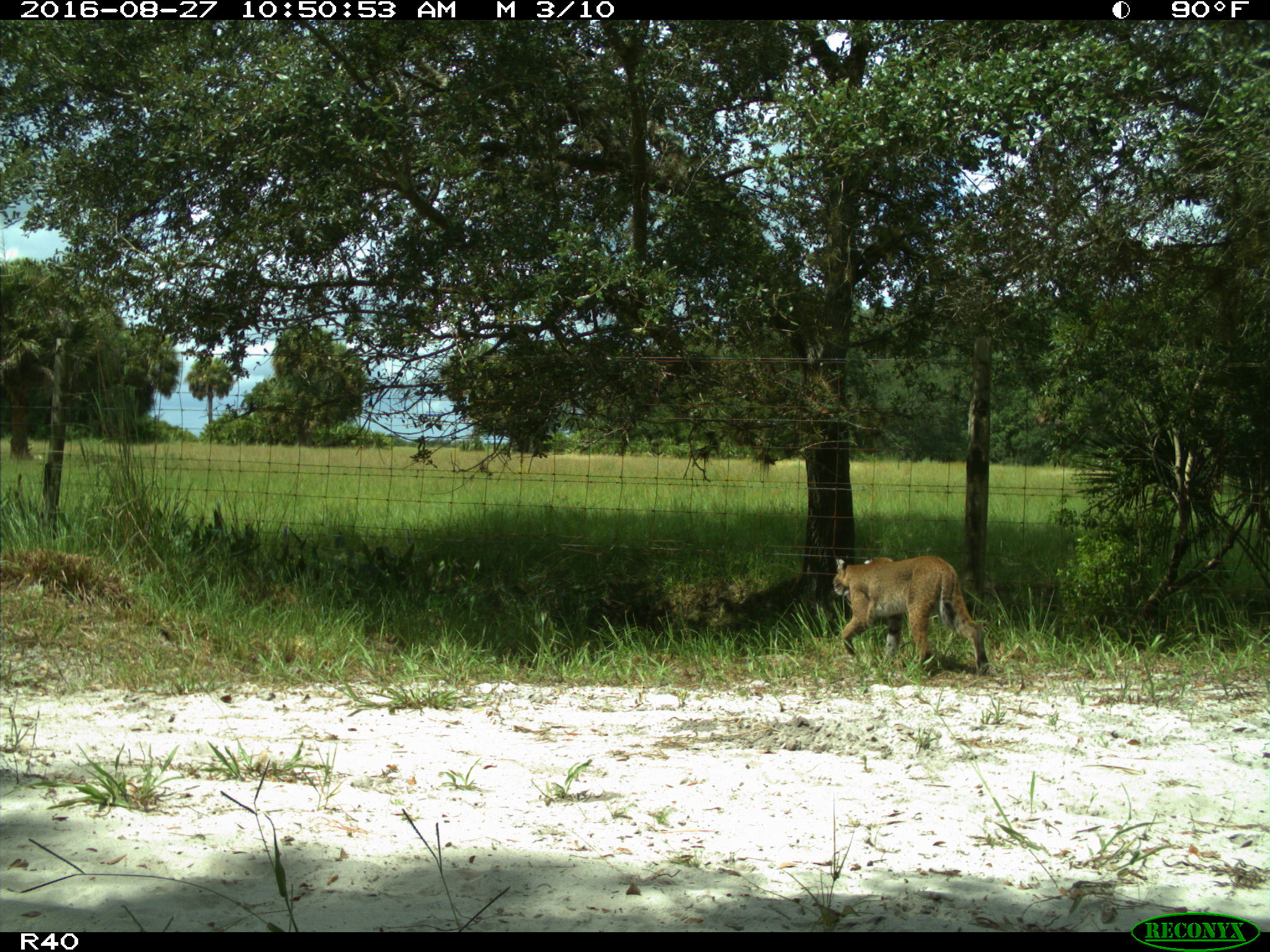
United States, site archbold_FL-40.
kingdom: Animalia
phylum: Chordata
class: Mammalia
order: Carnivora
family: Felidae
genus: Lynx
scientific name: Lynx rufus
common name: bobcat